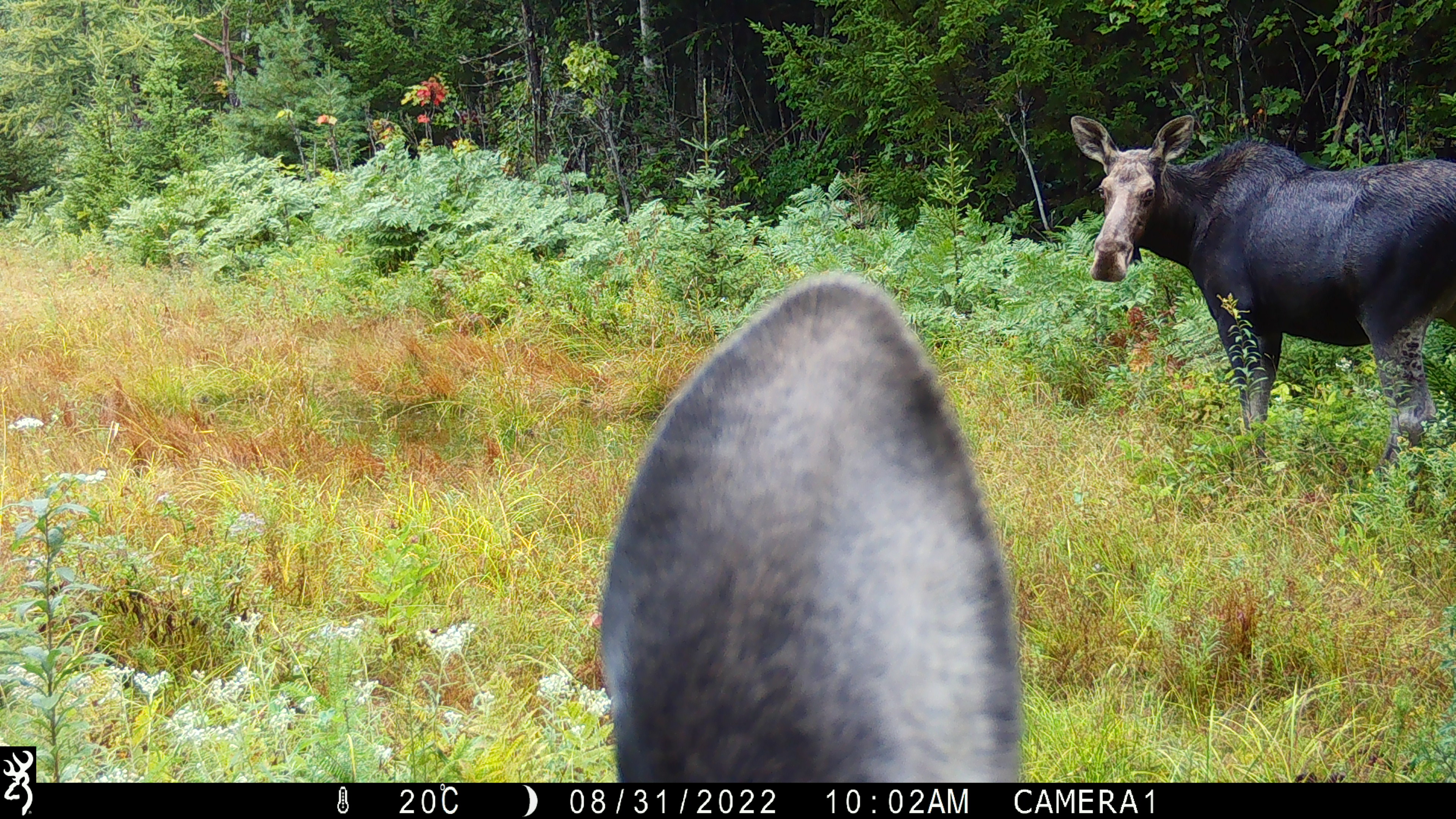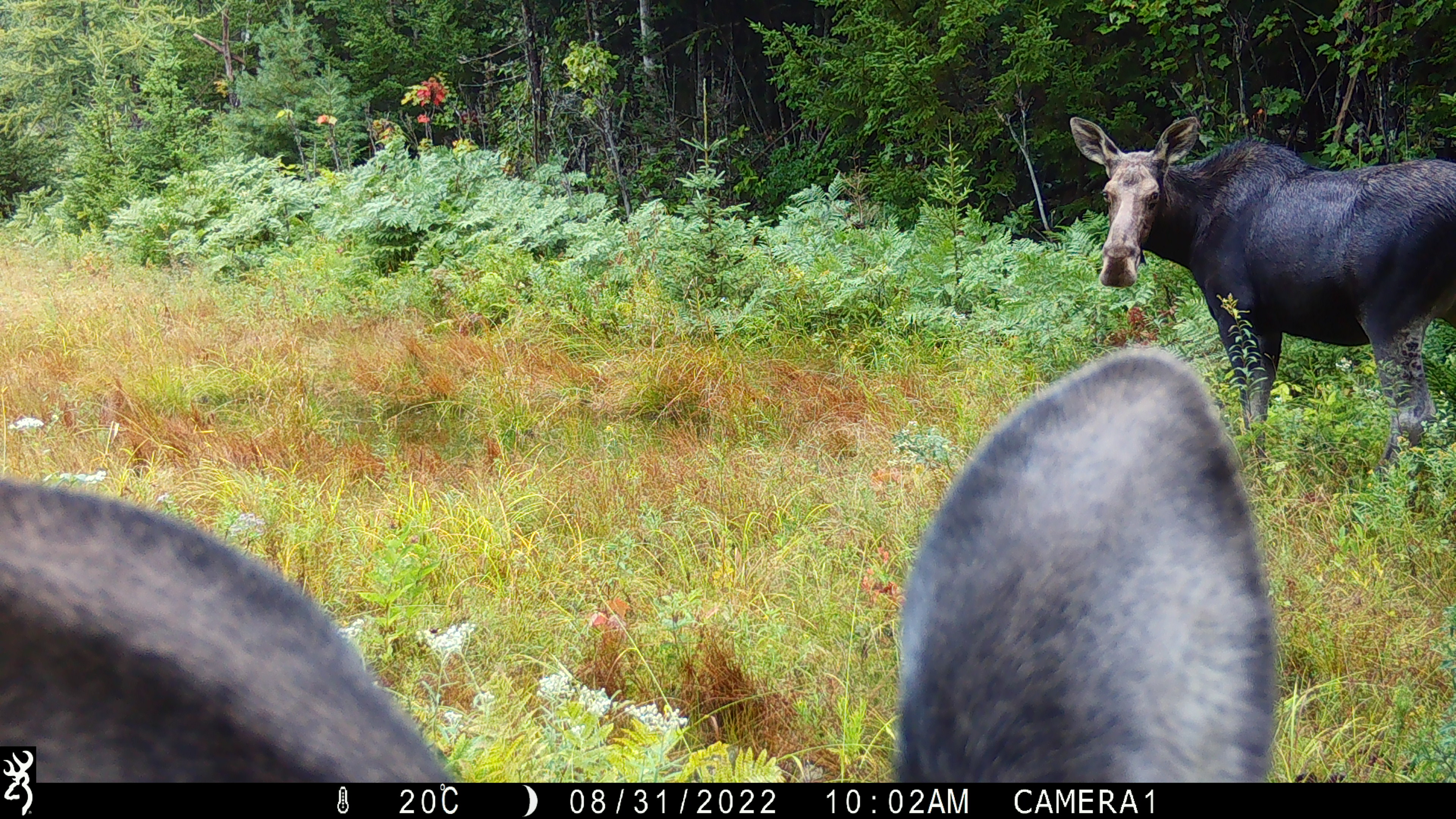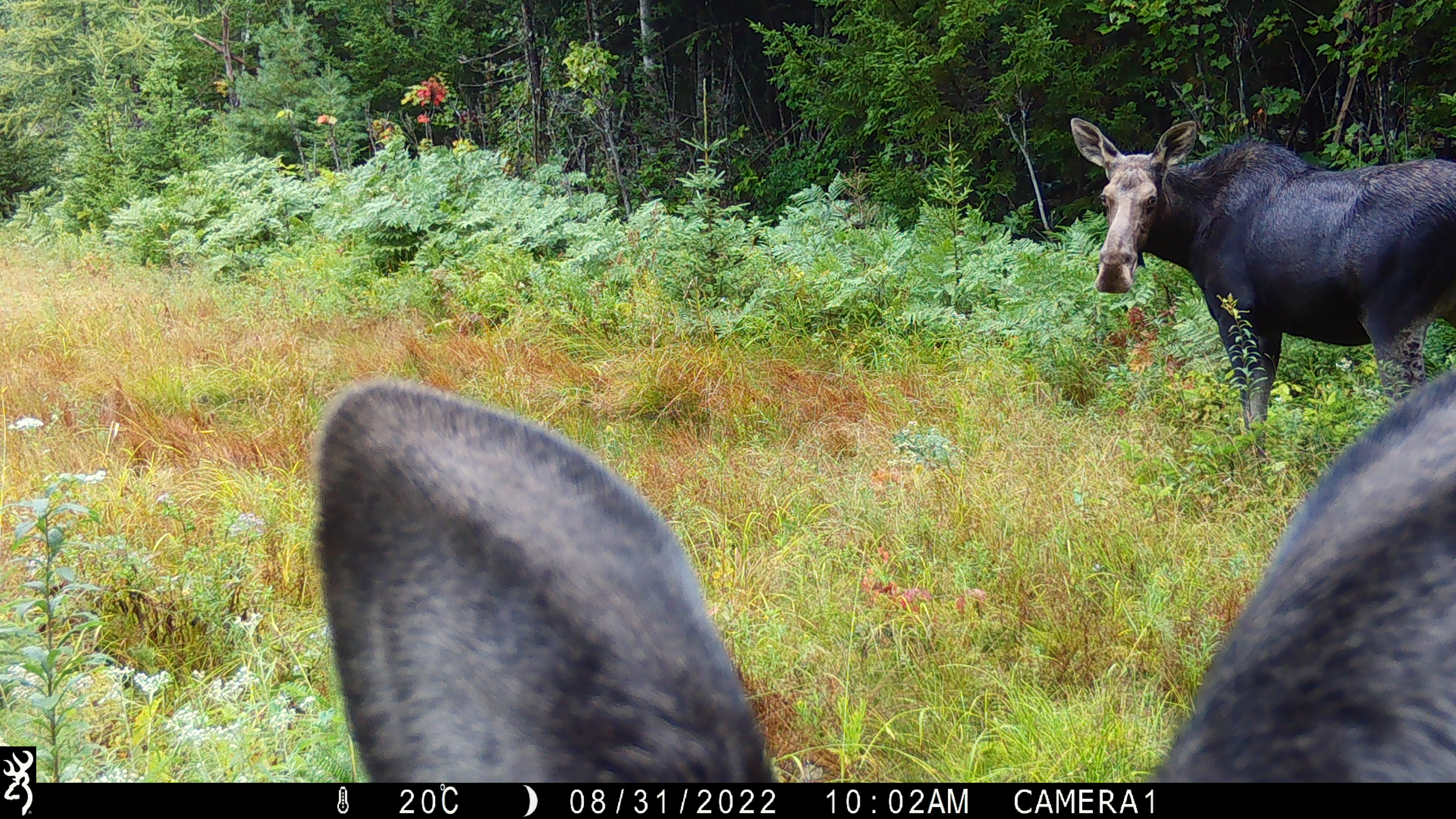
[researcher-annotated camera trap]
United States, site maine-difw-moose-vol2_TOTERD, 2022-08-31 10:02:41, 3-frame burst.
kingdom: Animalia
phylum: Chordata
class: Mammalia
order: Artiodactyla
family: Cervidae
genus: Alces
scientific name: Alces alces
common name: moose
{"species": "moose (Alces alces)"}